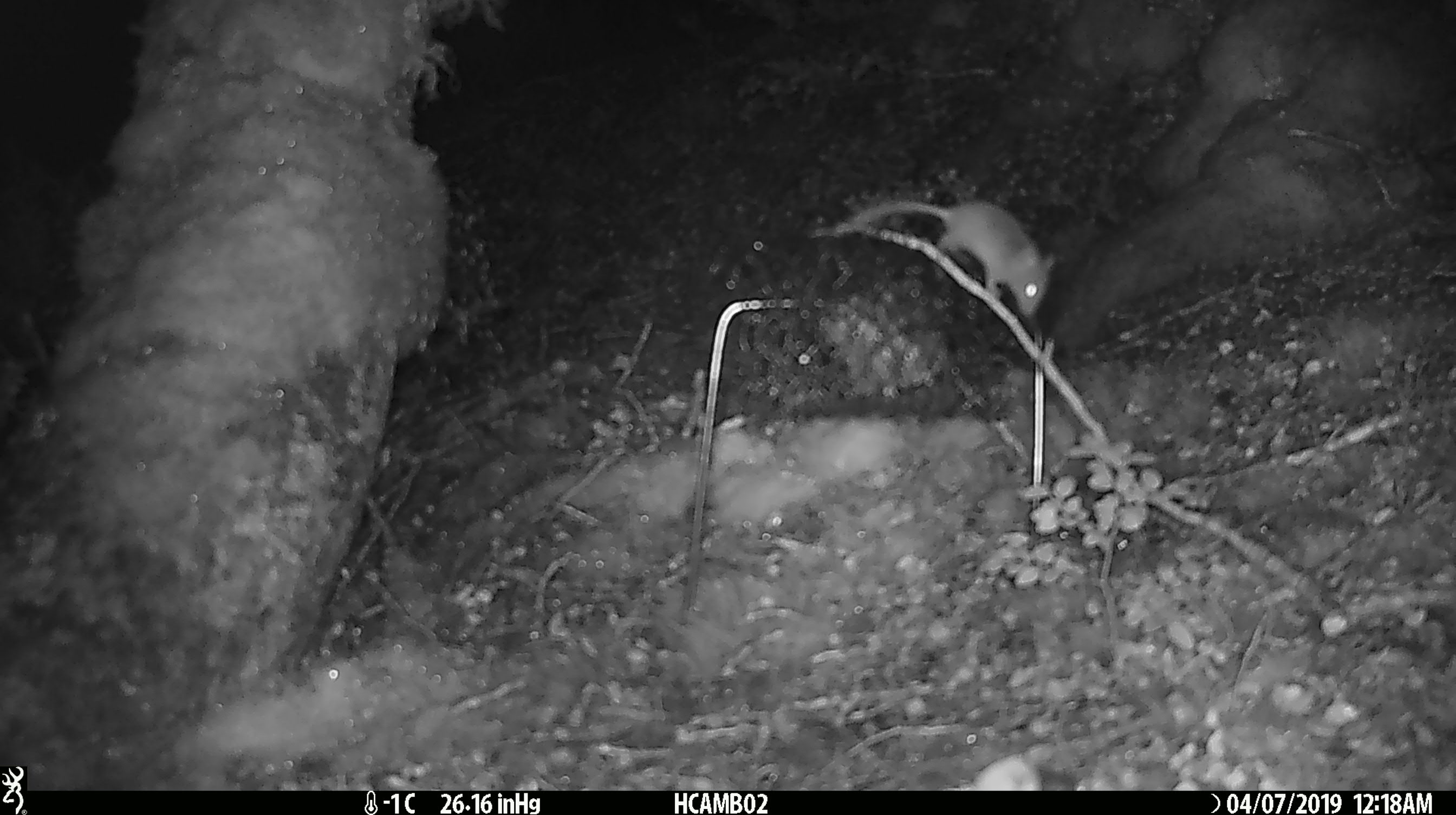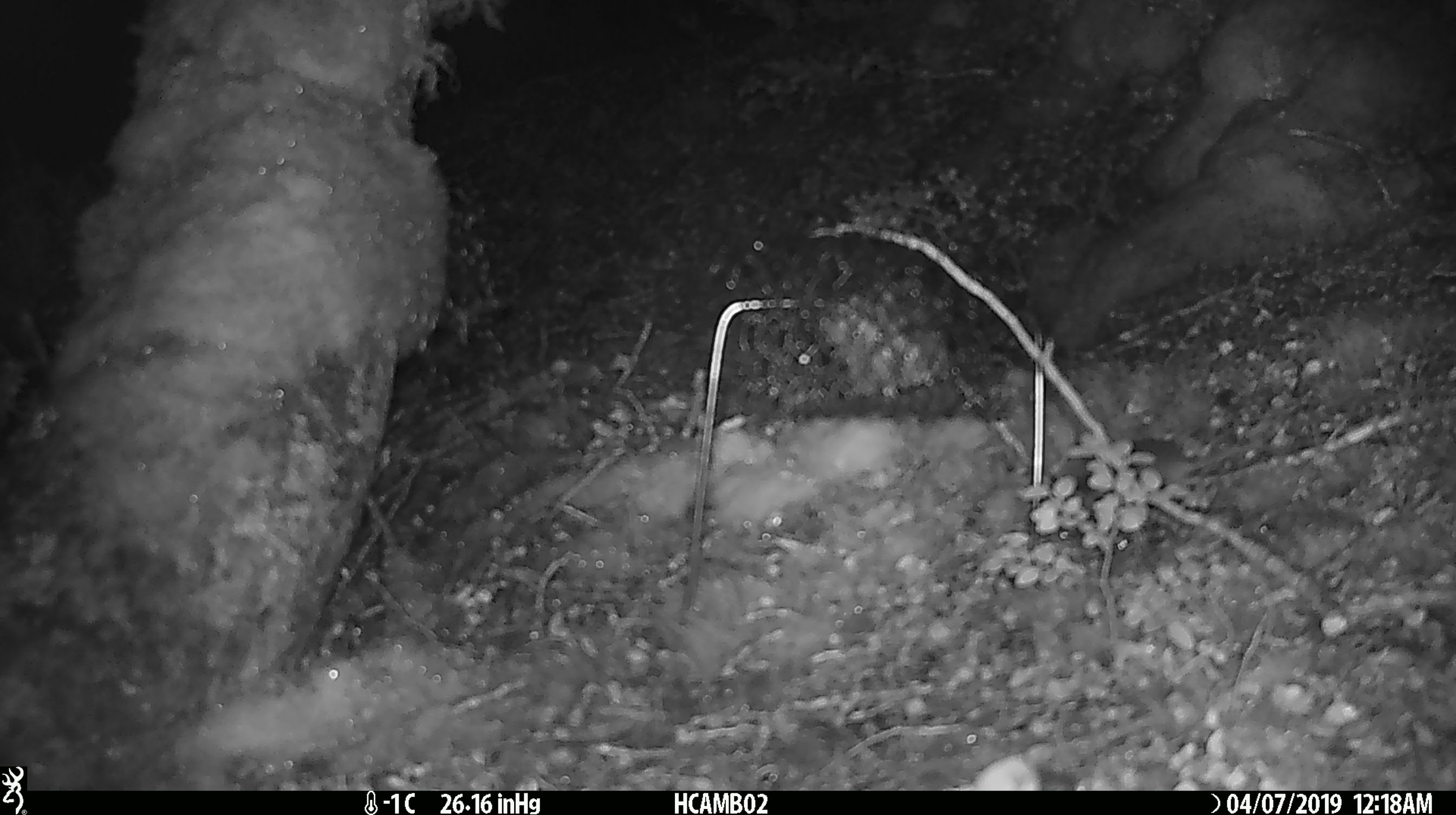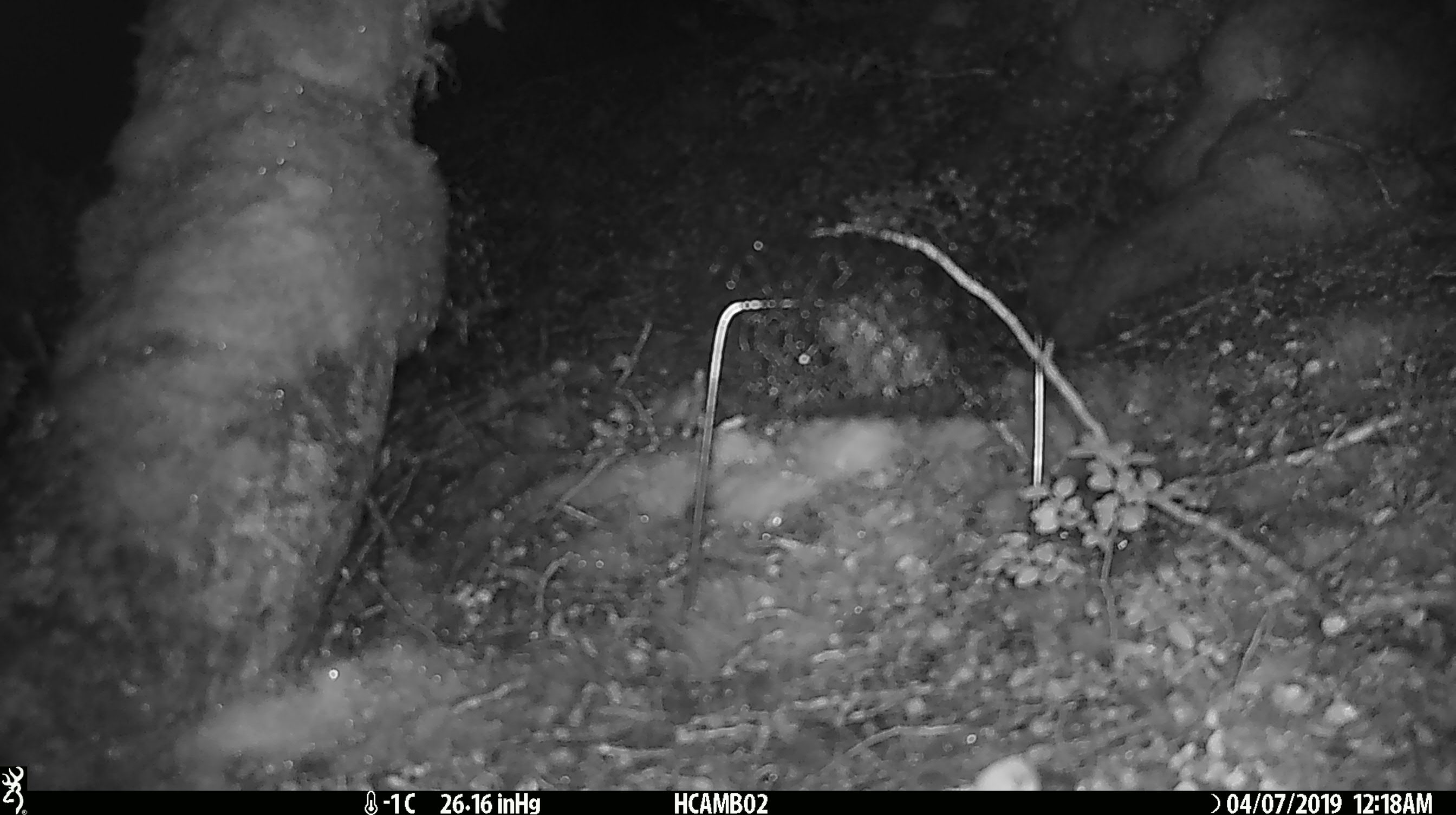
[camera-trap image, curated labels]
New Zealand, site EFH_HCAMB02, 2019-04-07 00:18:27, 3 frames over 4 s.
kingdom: Animalia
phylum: Chordata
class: Mammalia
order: Rodentia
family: Muridae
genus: Mus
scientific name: Mus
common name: mouse